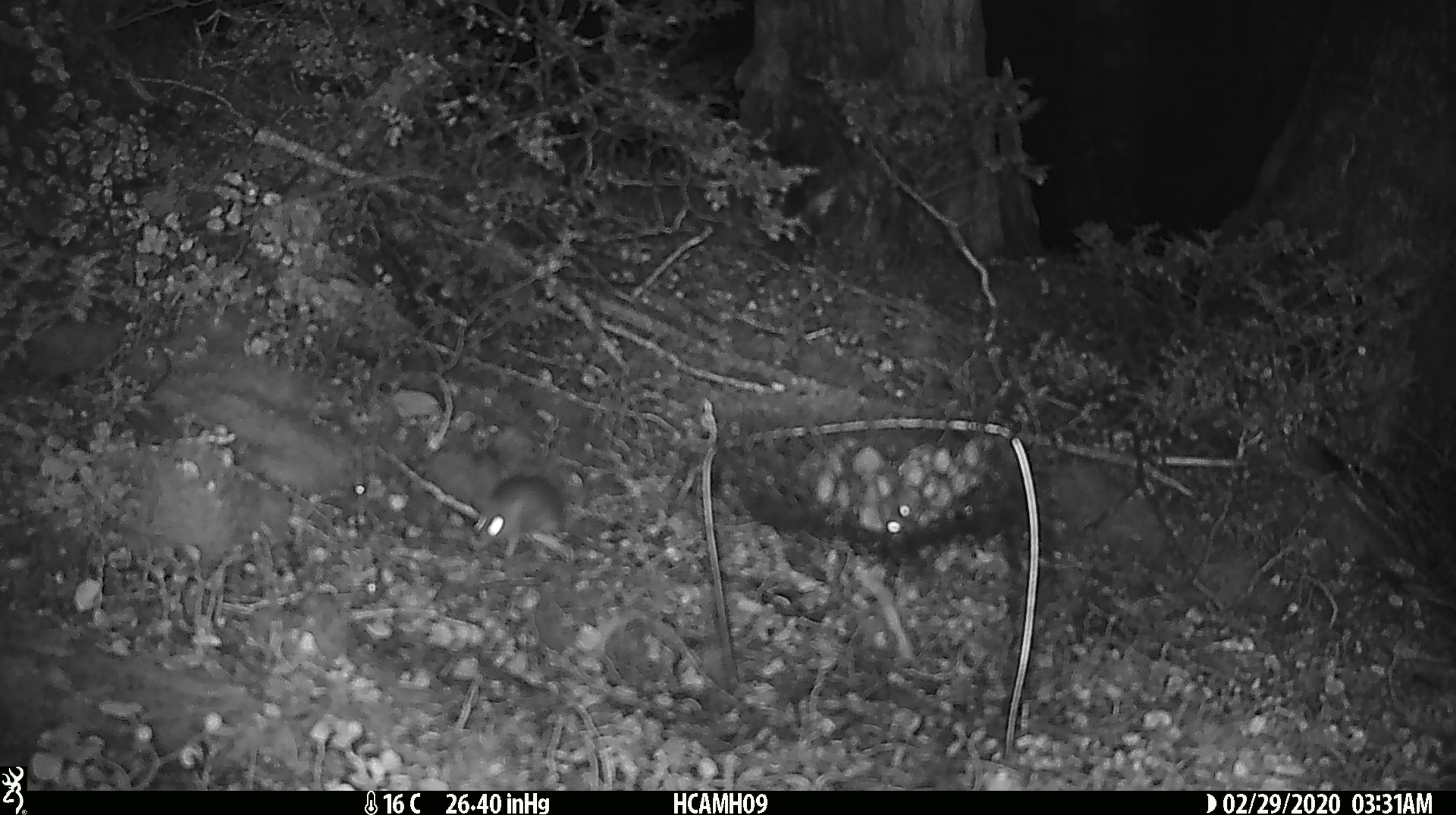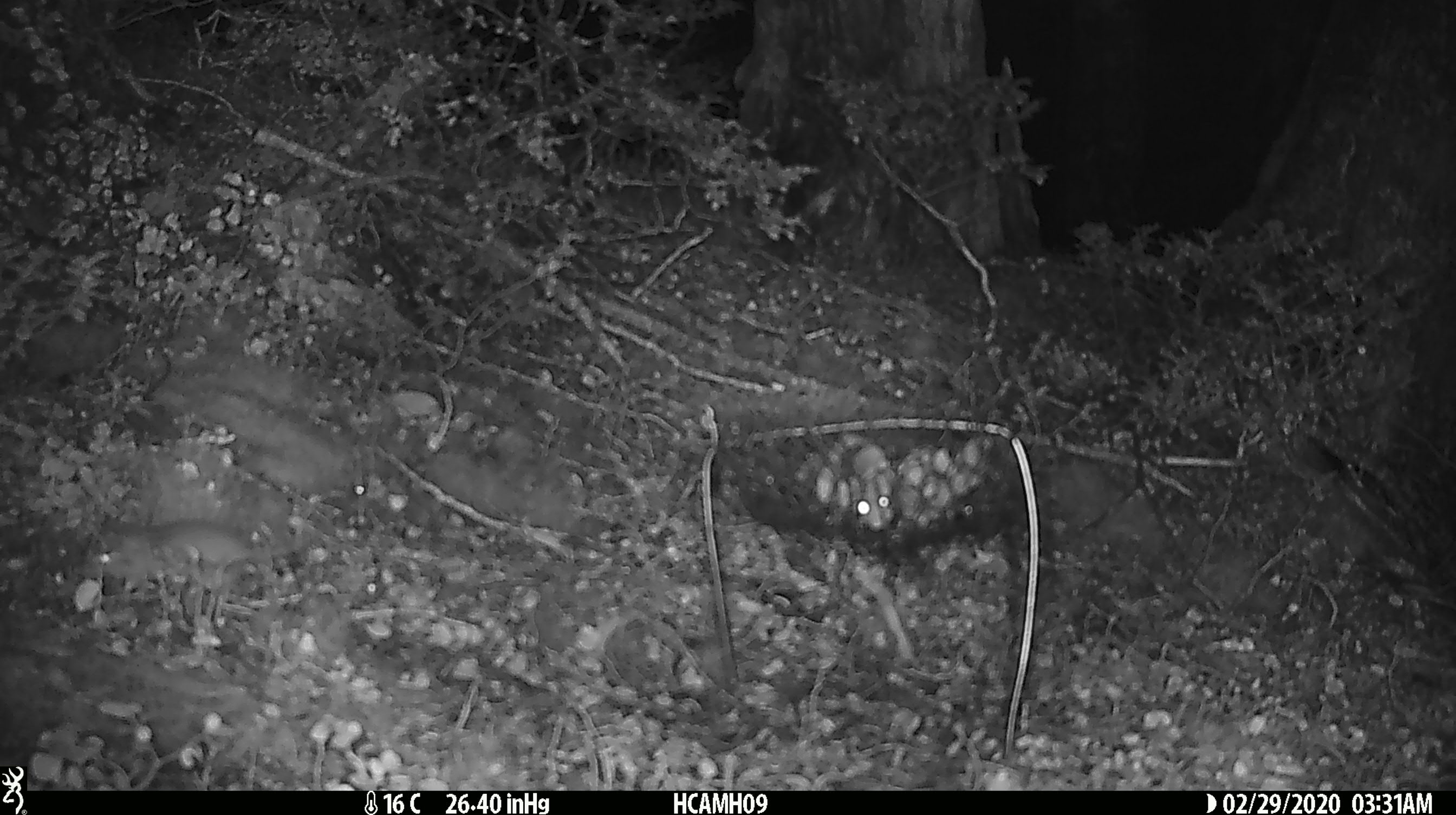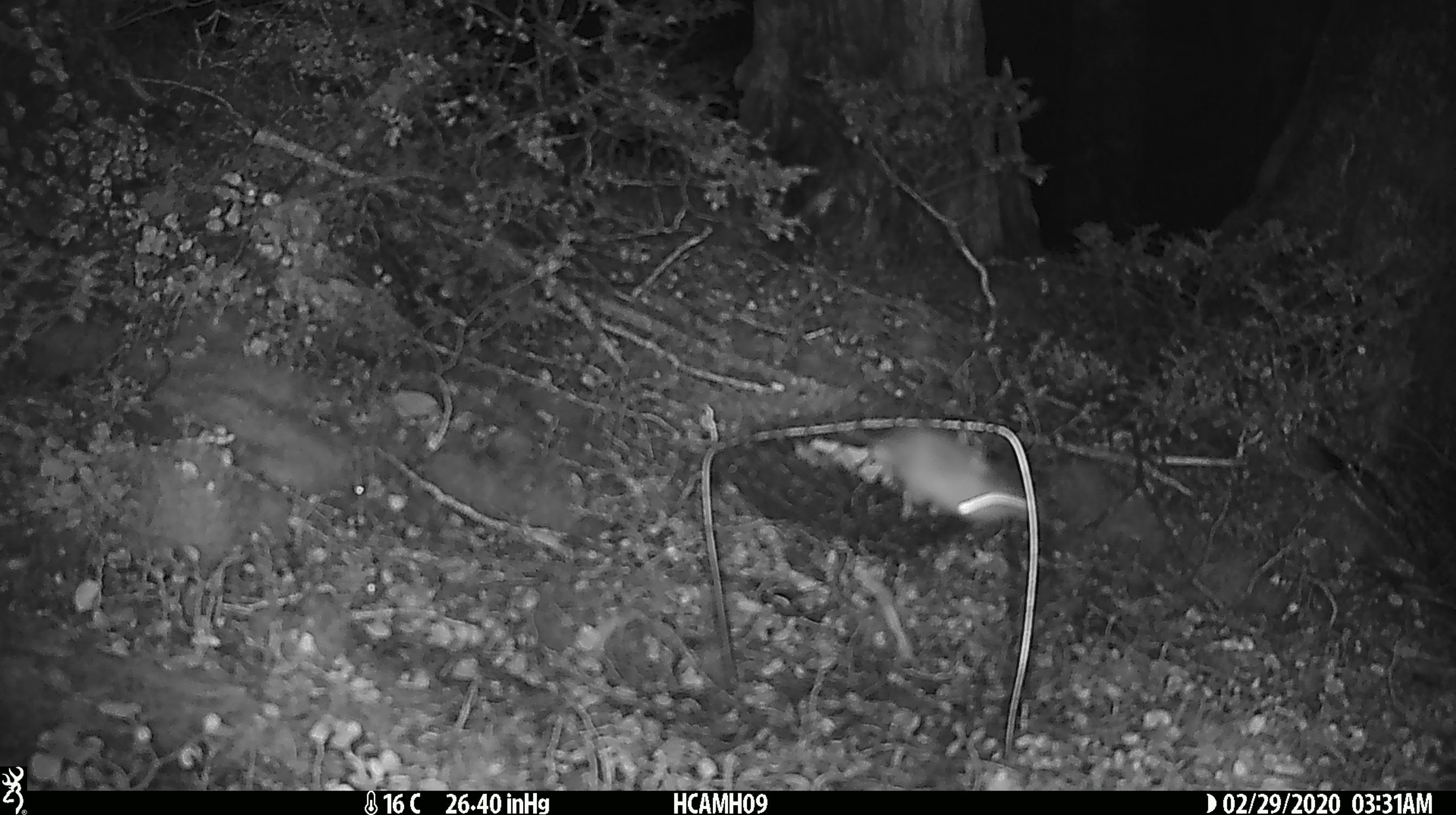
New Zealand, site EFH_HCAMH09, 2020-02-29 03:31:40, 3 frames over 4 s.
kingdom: Animalia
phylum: Chordata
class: Mammalia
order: Rodentia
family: Muridae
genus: Mus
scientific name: Mus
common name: mouse